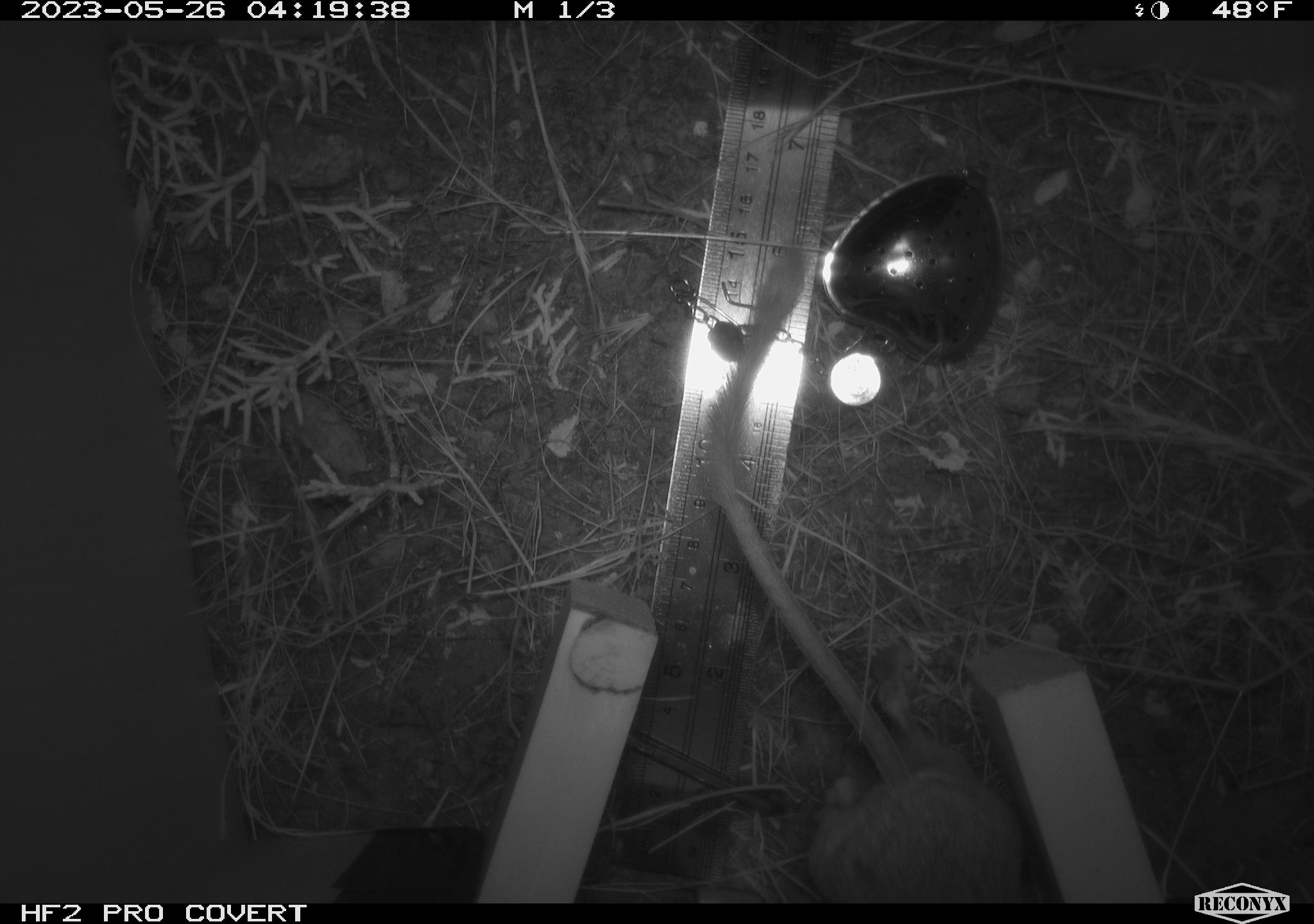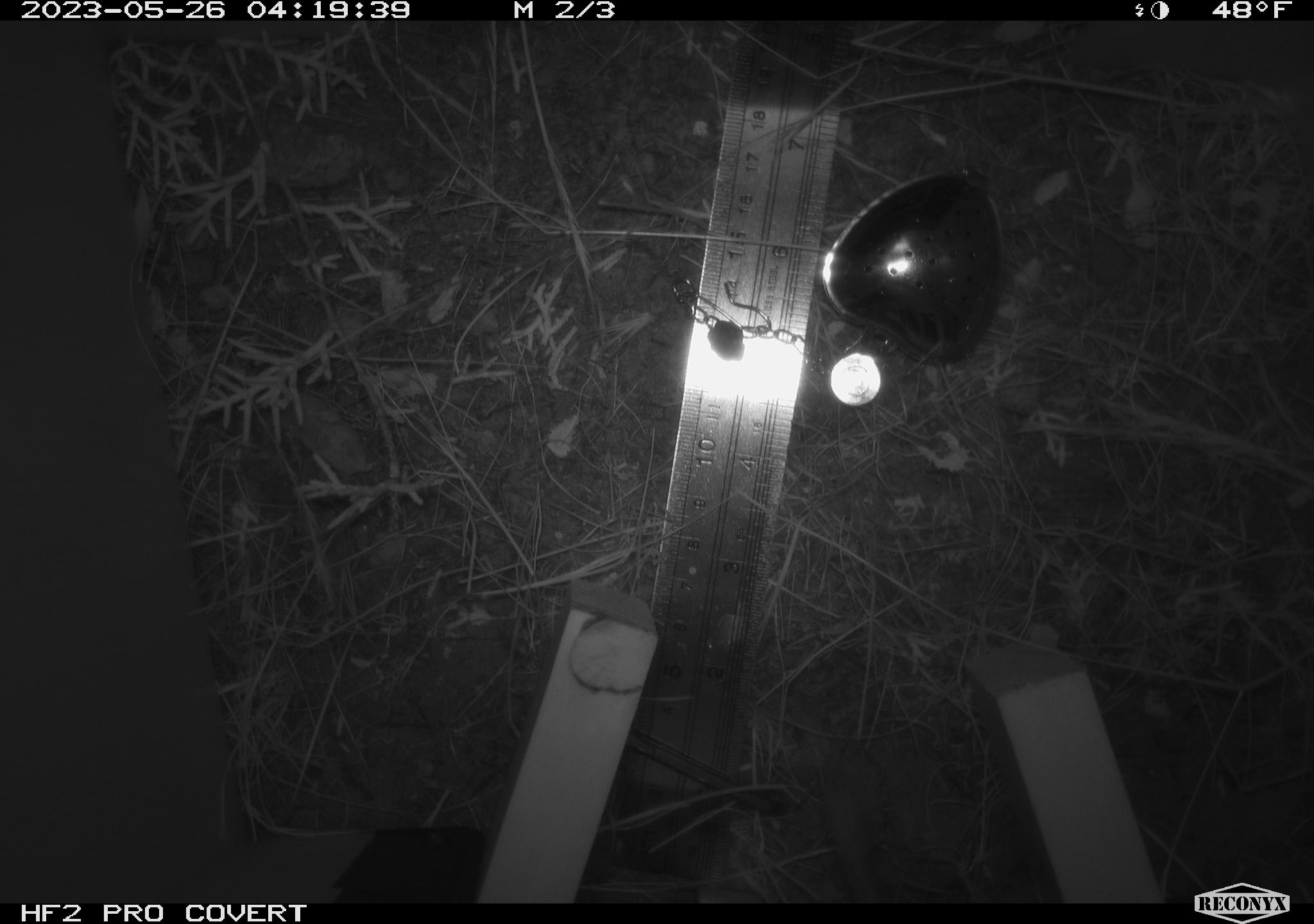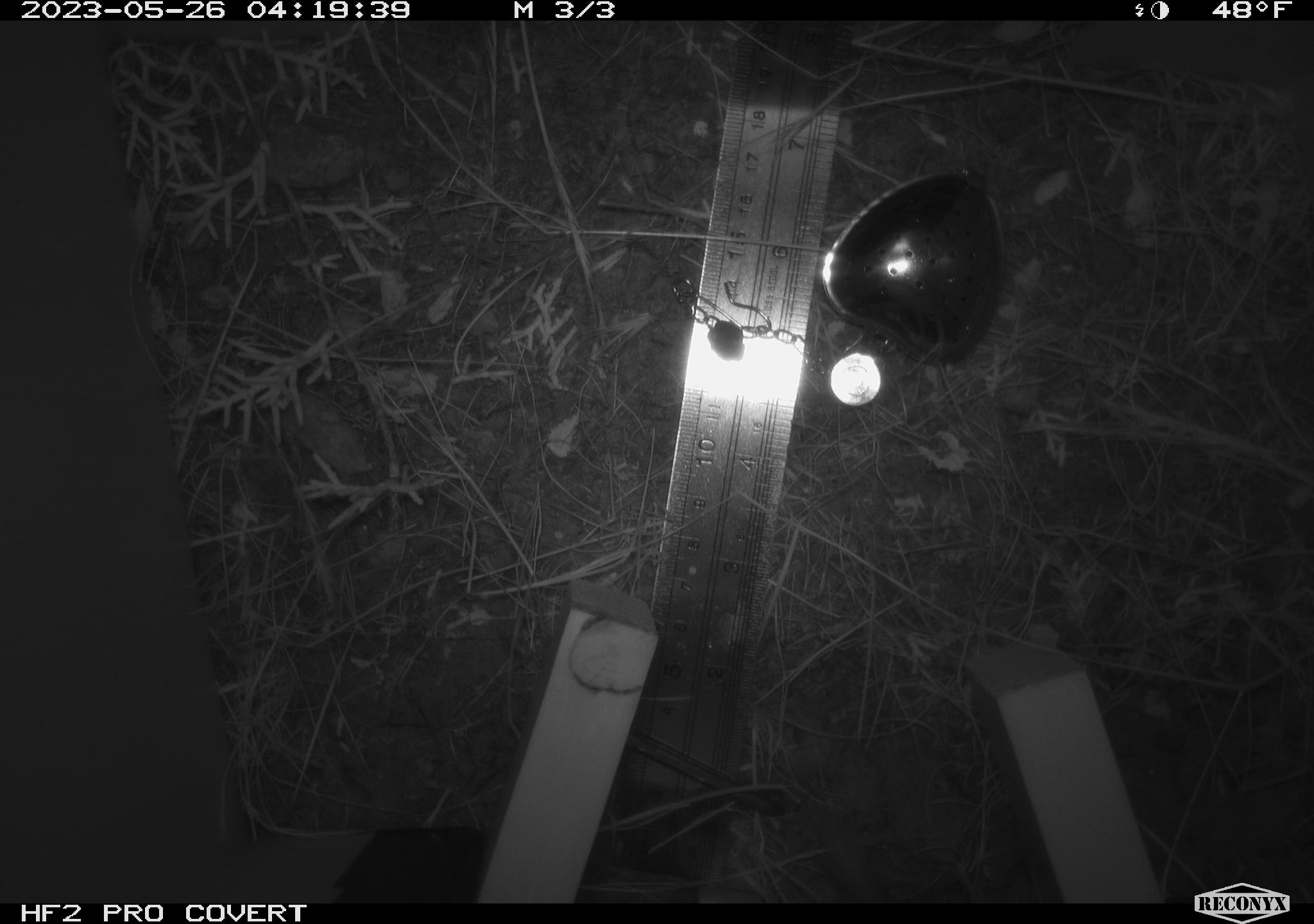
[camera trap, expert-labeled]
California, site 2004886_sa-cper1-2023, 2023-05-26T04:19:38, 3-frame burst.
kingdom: Animalia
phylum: Chordata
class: Mammalia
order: Rodentia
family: Heteromyidae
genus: Dipodomys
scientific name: Dipodomys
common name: kangaroo rats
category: dipodomys species